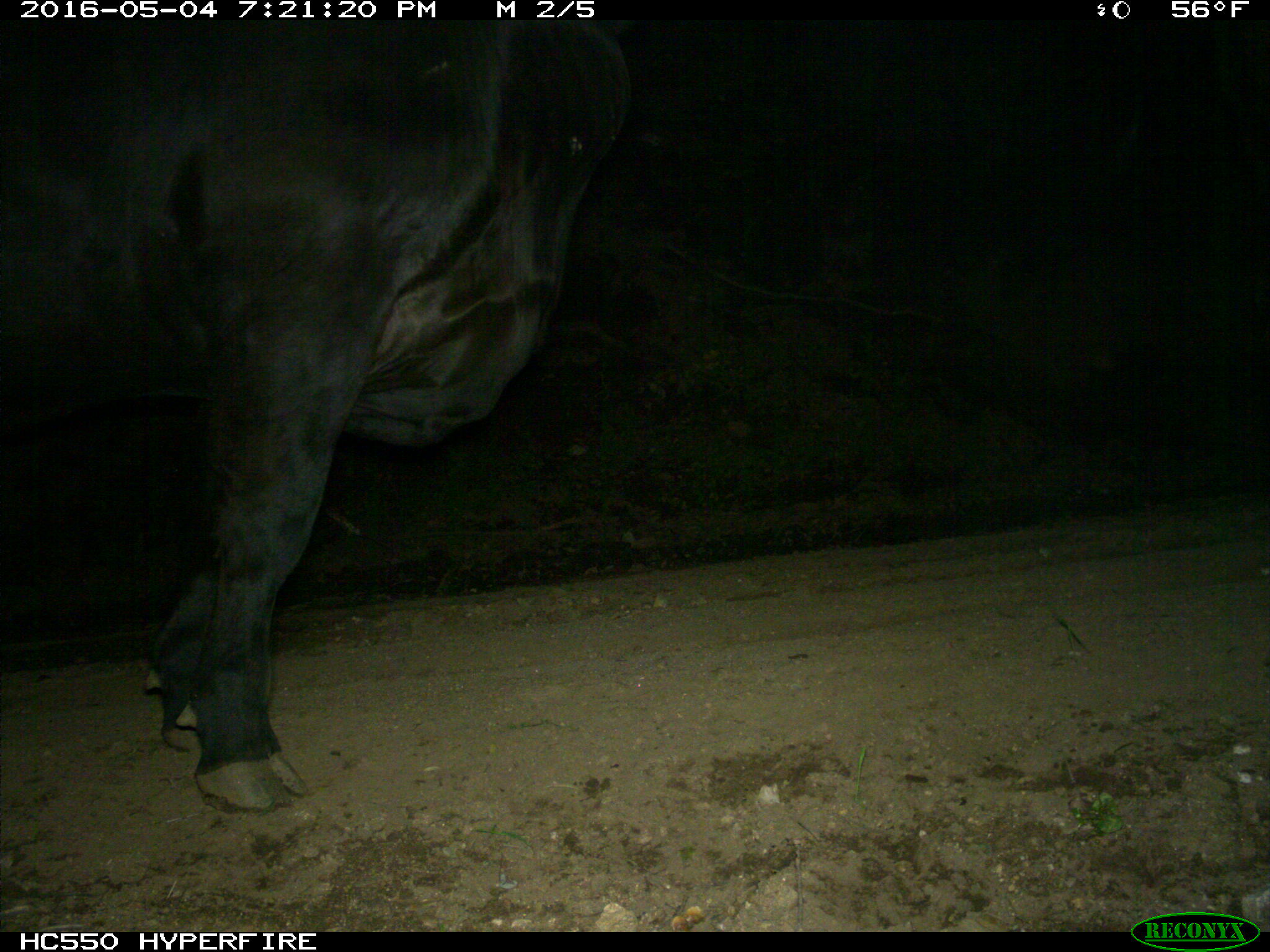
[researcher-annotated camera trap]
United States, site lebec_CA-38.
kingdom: Animalia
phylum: Chordata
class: Mammalia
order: Artiodactyla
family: Bovidae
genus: Bos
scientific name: Bos taurus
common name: domestic cow